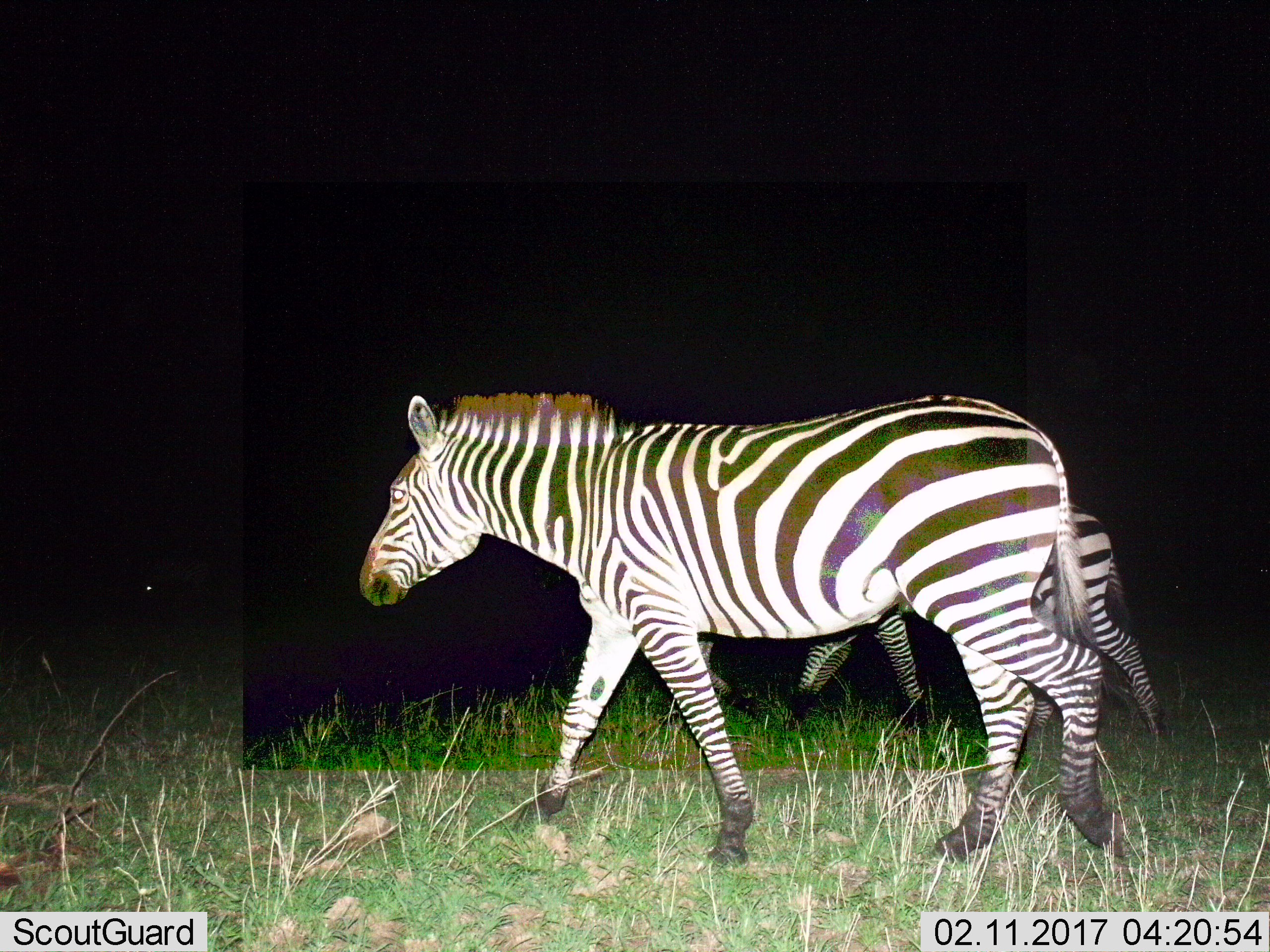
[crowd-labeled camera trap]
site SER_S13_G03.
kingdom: Animalia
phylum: Chordata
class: Mammalia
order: Perissodactyla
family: Equidae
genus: Equus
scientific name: Equus quagga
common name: plains zebra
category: zebraplains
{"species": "zebraplains (plains zebra) (Equus quagga)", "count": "2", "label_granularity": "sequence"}